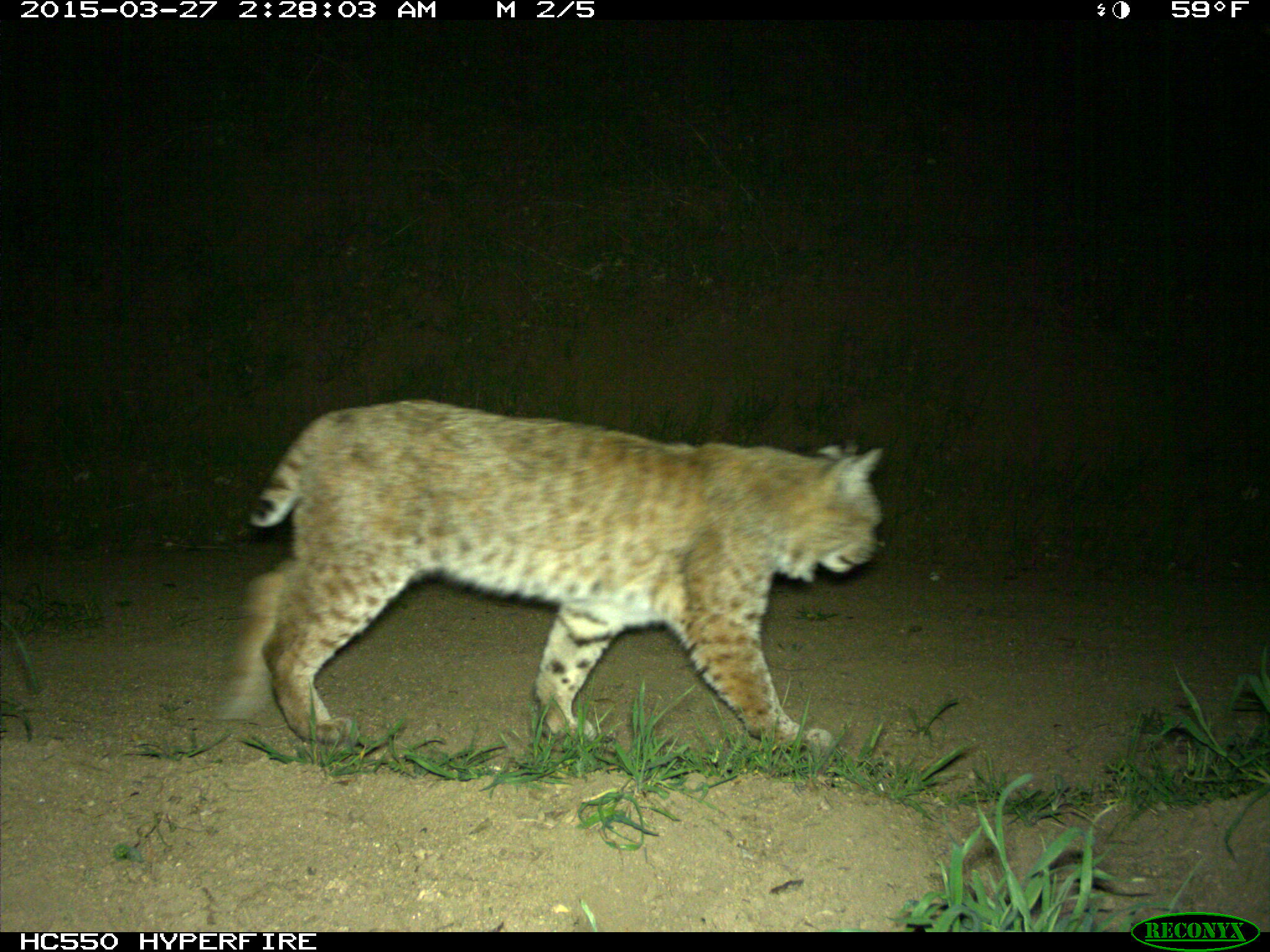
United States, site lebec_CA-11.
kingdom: Animalia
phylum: Chordata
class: Mammalia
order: Carnivora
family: Felidae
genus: Lynx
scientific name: Lynx rufus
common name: bobcat